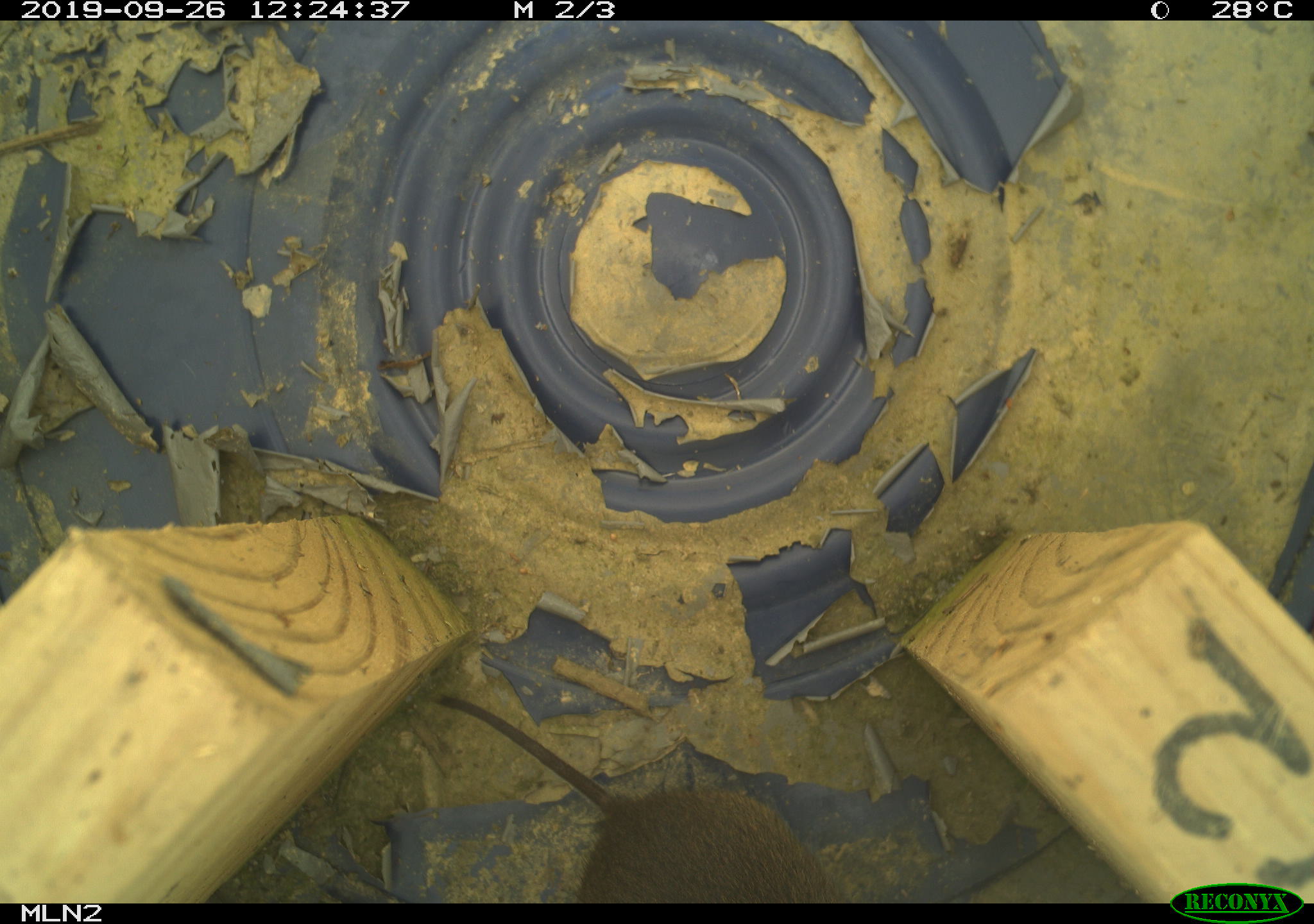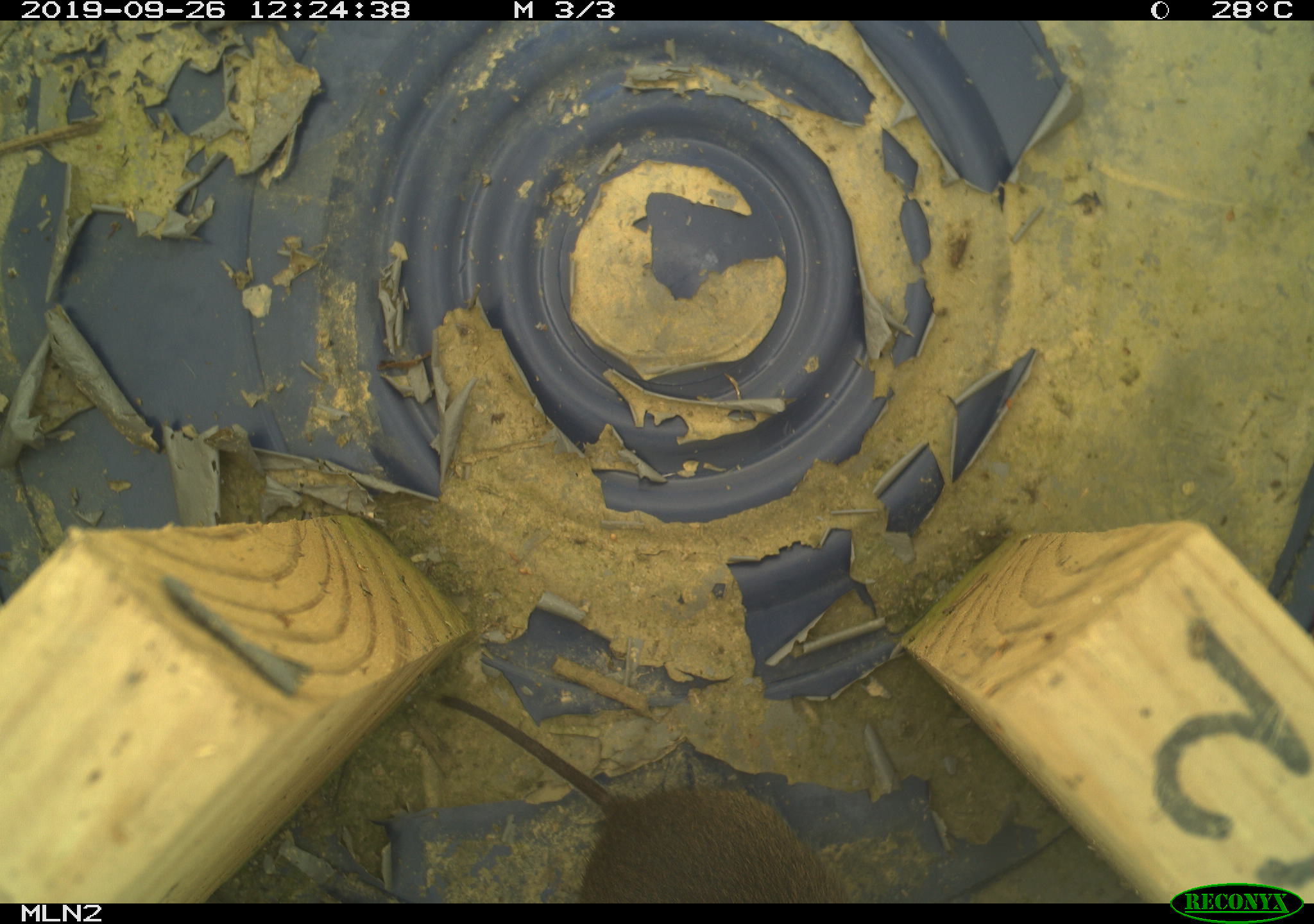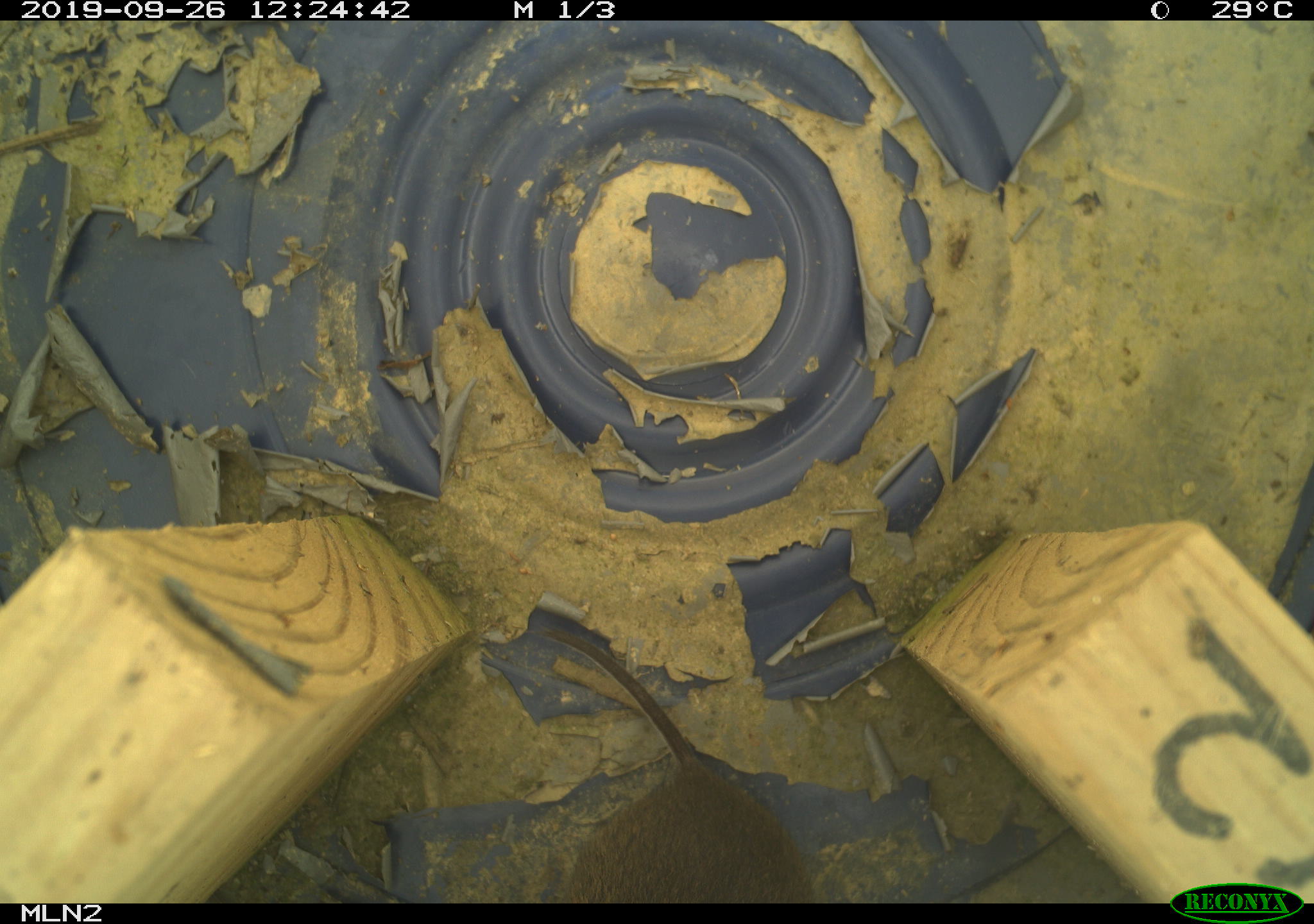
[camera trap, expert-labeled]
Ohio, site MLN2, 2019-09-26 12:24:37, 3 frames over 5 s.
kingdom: Animalia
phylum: Chordata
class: Mammalia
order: Rodentia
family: Cricetidae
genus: Microtus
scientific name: Microtus pennsylvanicus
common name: meadow vole